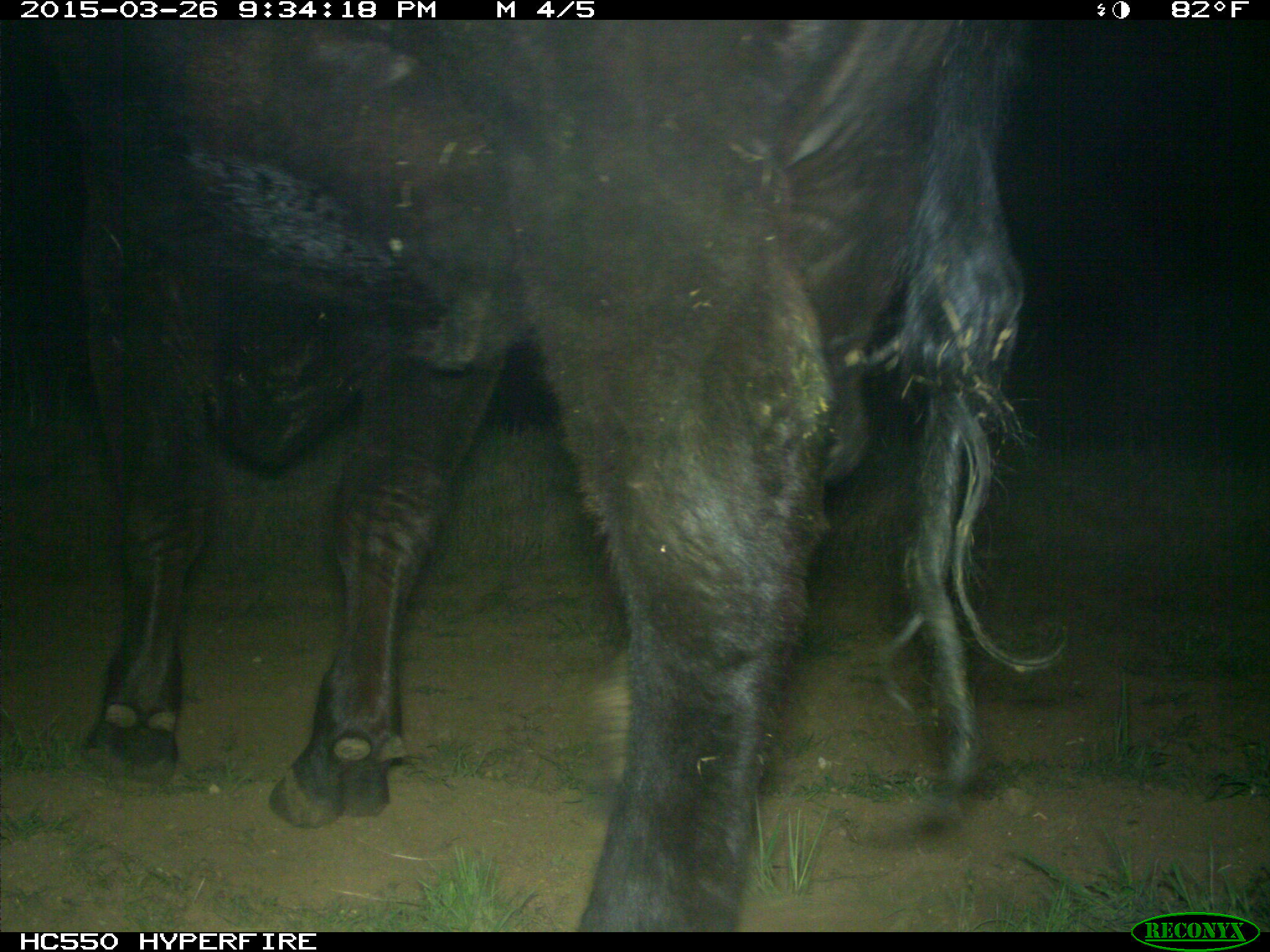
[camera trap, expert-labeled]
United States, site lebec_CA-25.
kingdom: Animalia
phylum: Chordata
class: Mammalia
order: Artiodactyla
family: Bovidae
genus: Bos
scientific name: Bos taurus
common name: domestic cow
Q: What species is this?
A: Bos taurus (domestic cow).